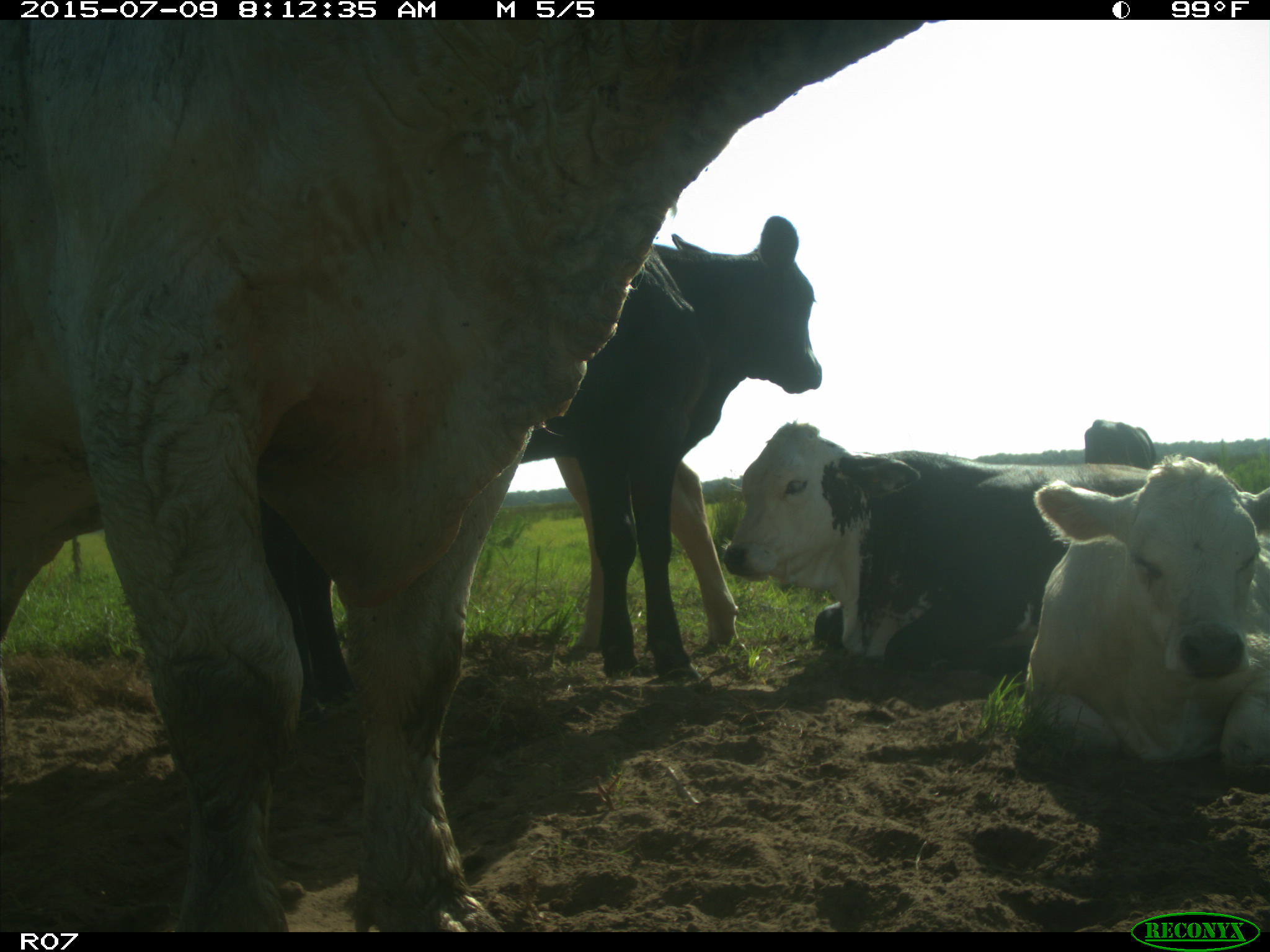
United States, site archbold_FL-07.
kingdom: Animalia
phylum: Chordata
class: Mammalia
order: Artiodactyla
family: Bovidae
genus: Bos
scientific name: Bos taurus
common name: domestic cow